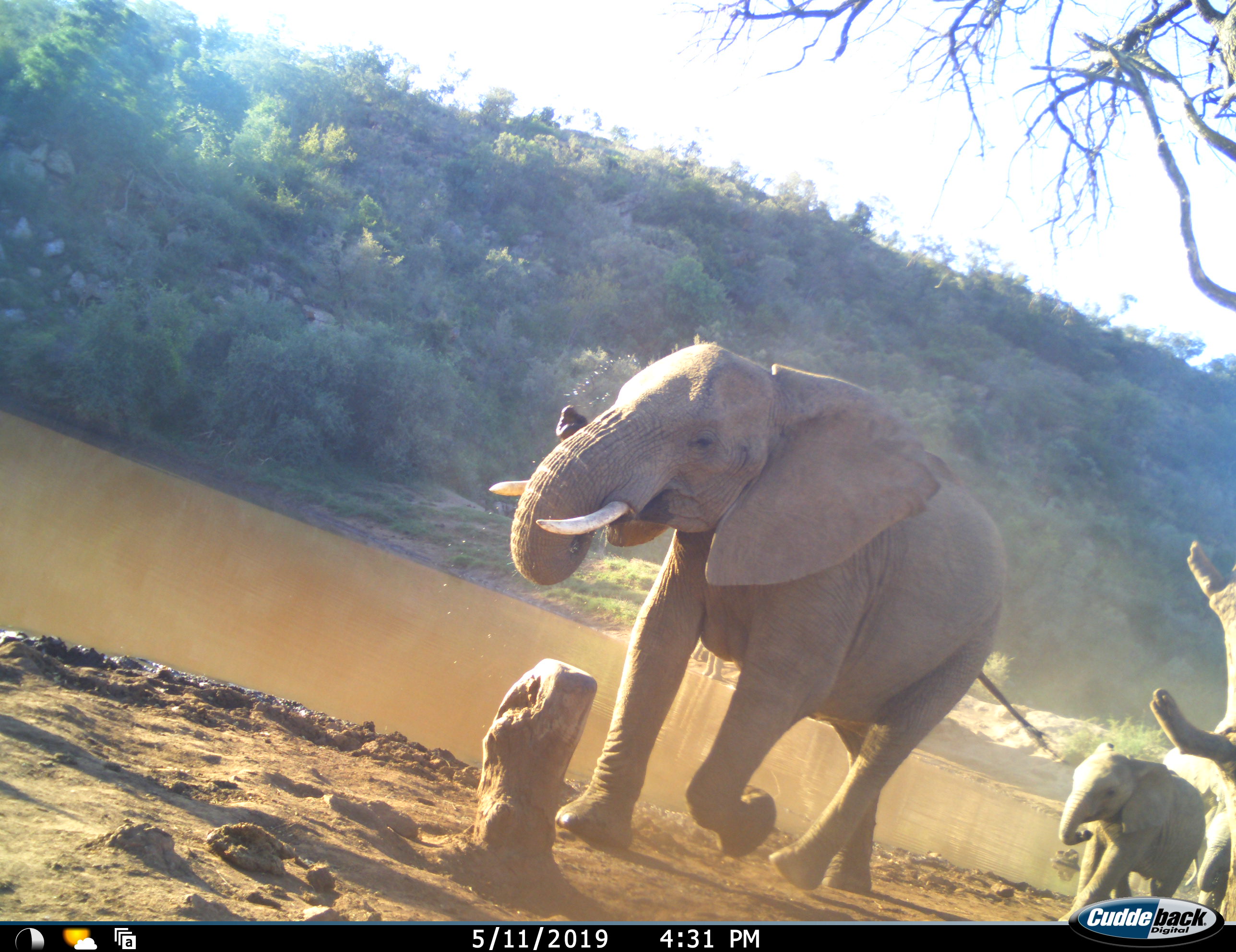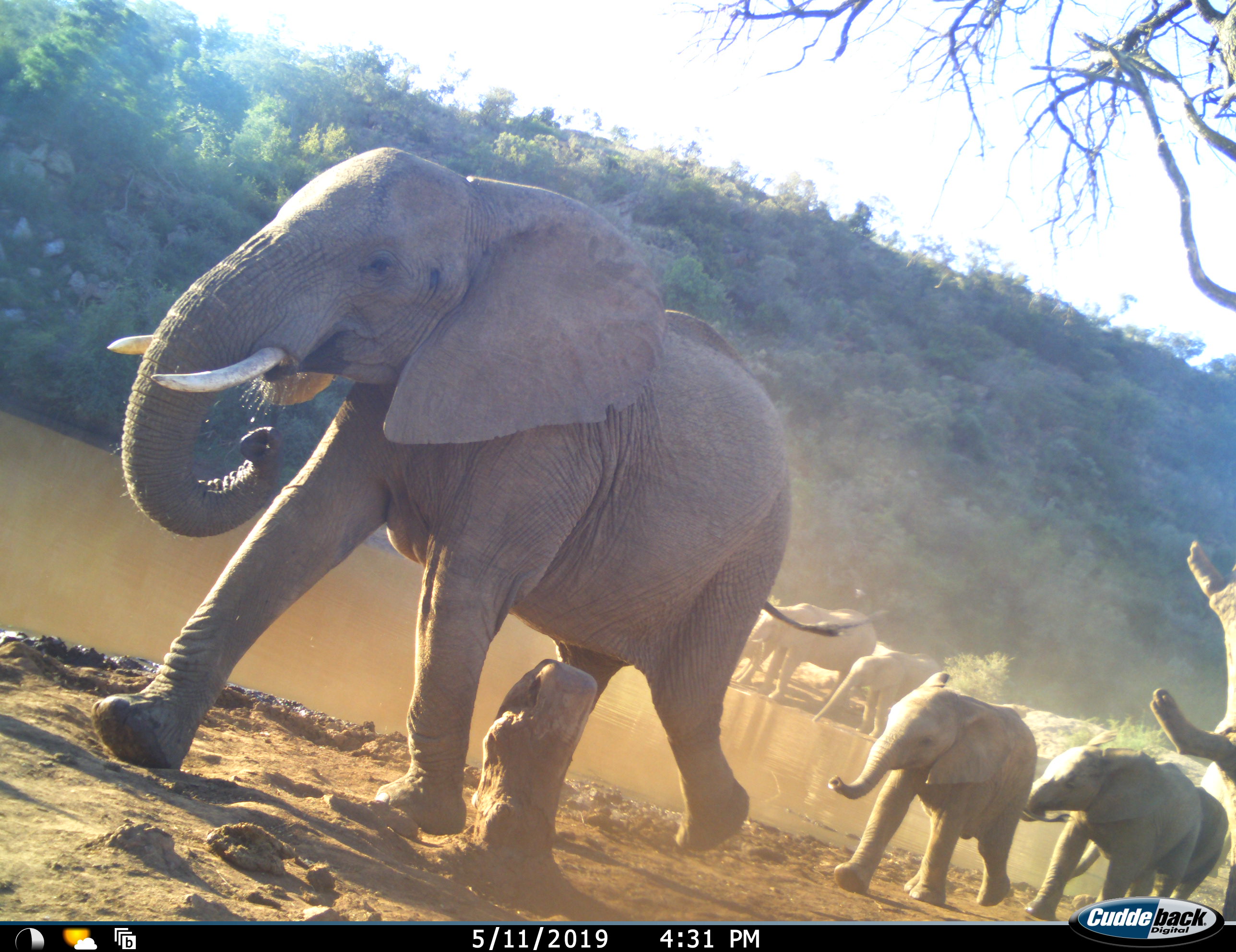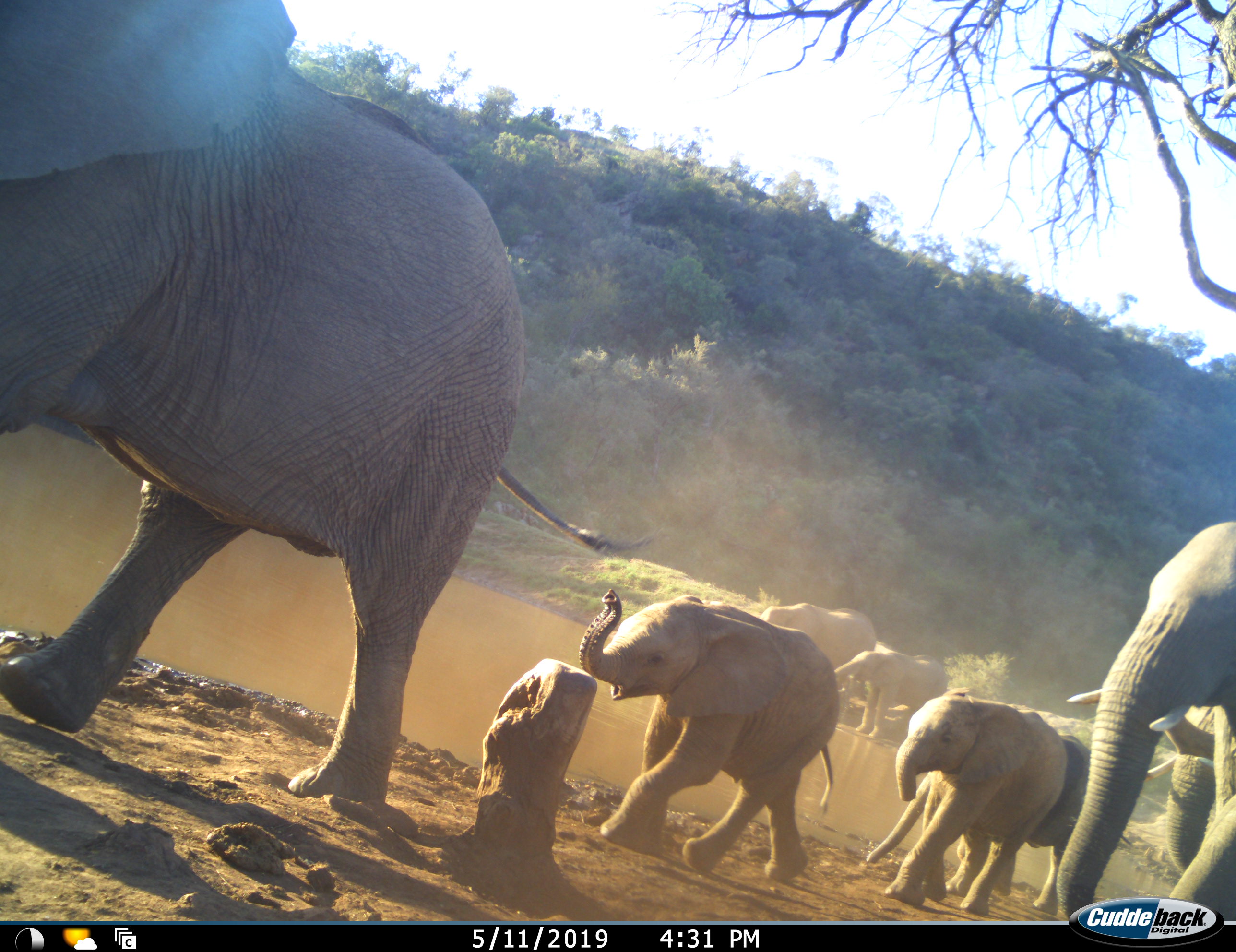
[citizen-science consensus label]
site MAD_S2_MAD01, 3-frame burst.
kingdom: Animalia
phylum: Chordata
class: Mammalia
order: Proboscidea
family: Elephantidae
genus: Loxodonta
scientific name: Loxodonta africana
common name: african bush elephant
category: elephant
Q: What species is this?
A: Elephant (african bush elephant) (Loxodonta africana).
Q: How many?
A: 8.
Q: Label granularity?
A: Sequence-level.